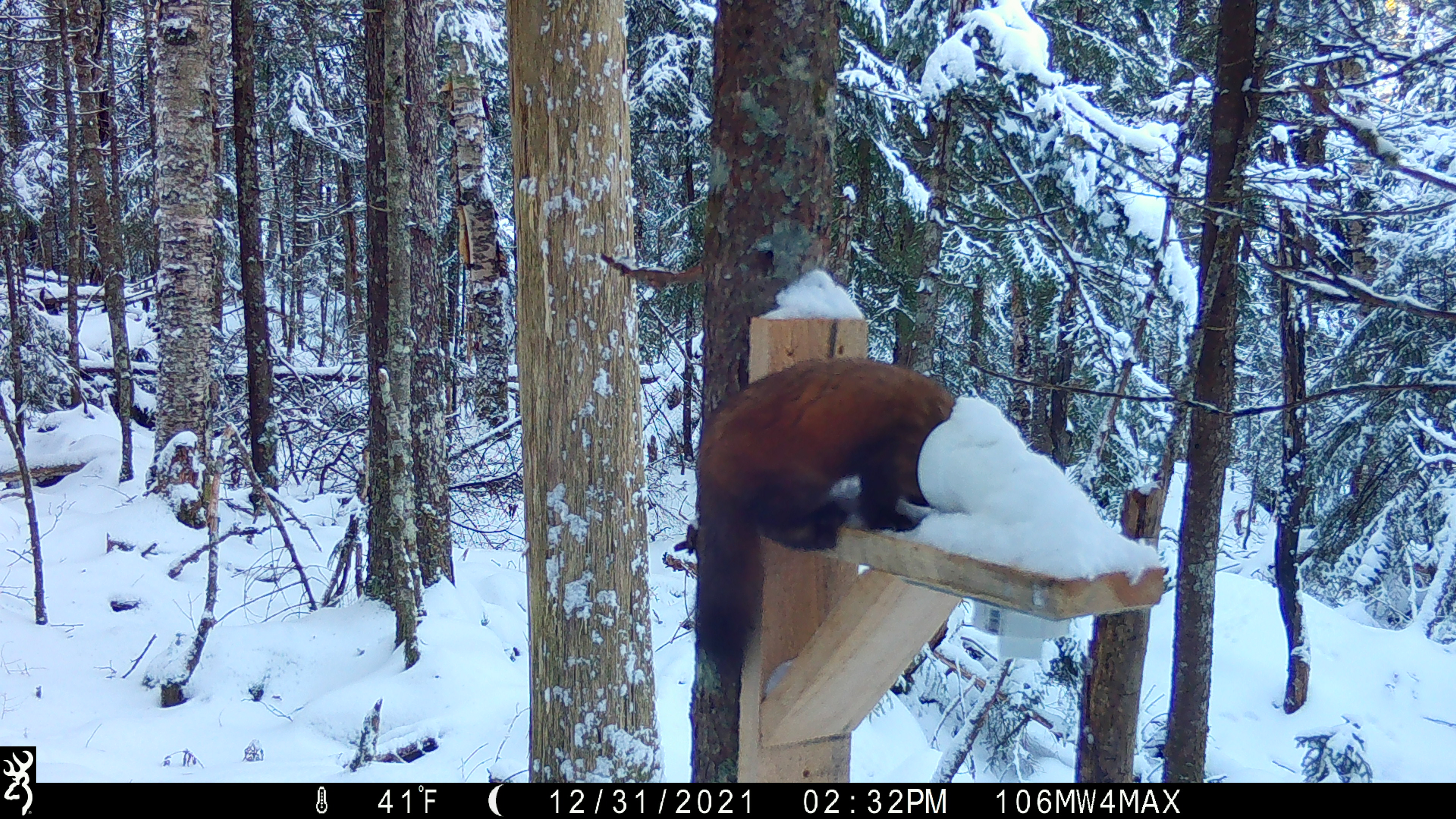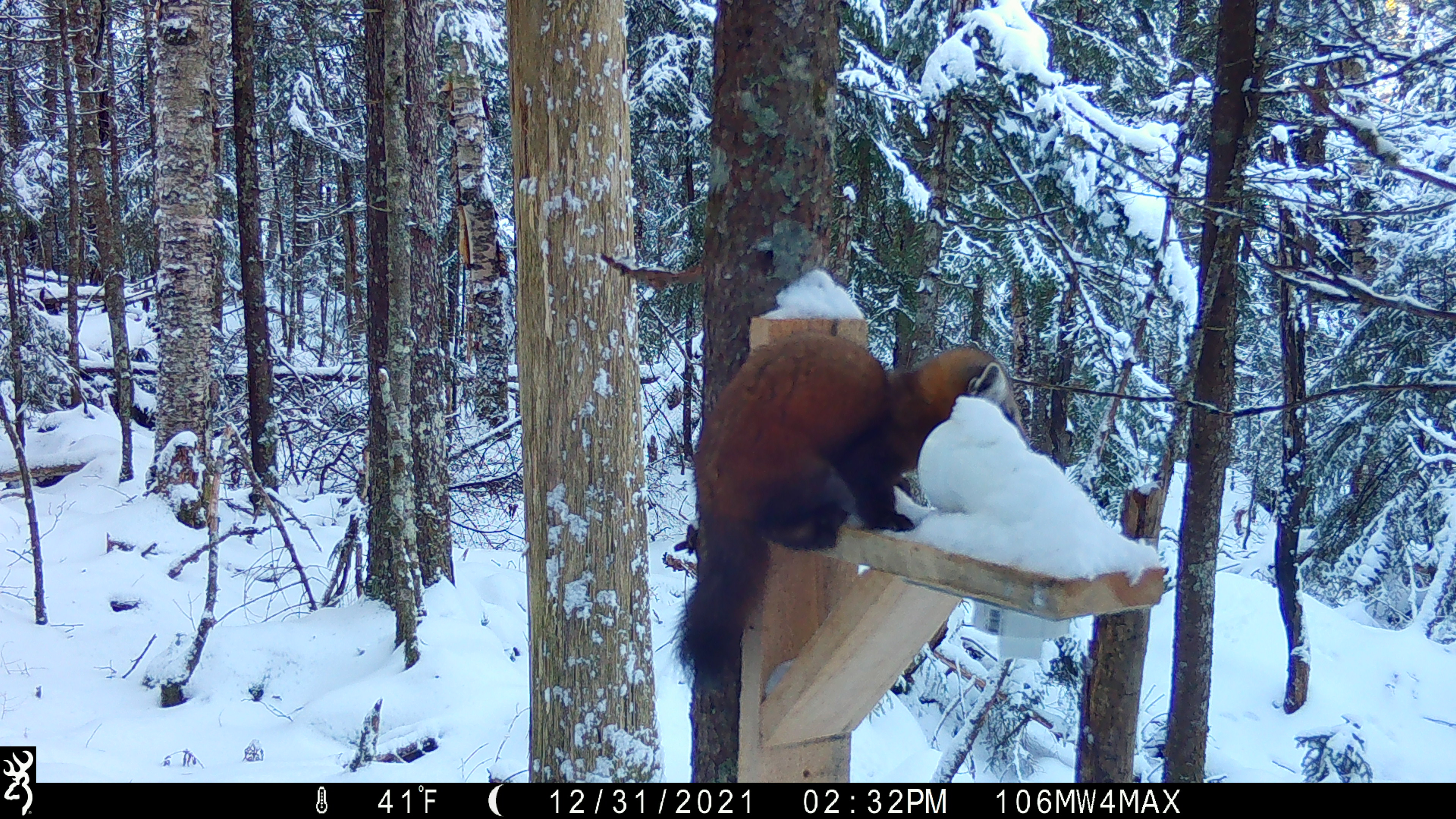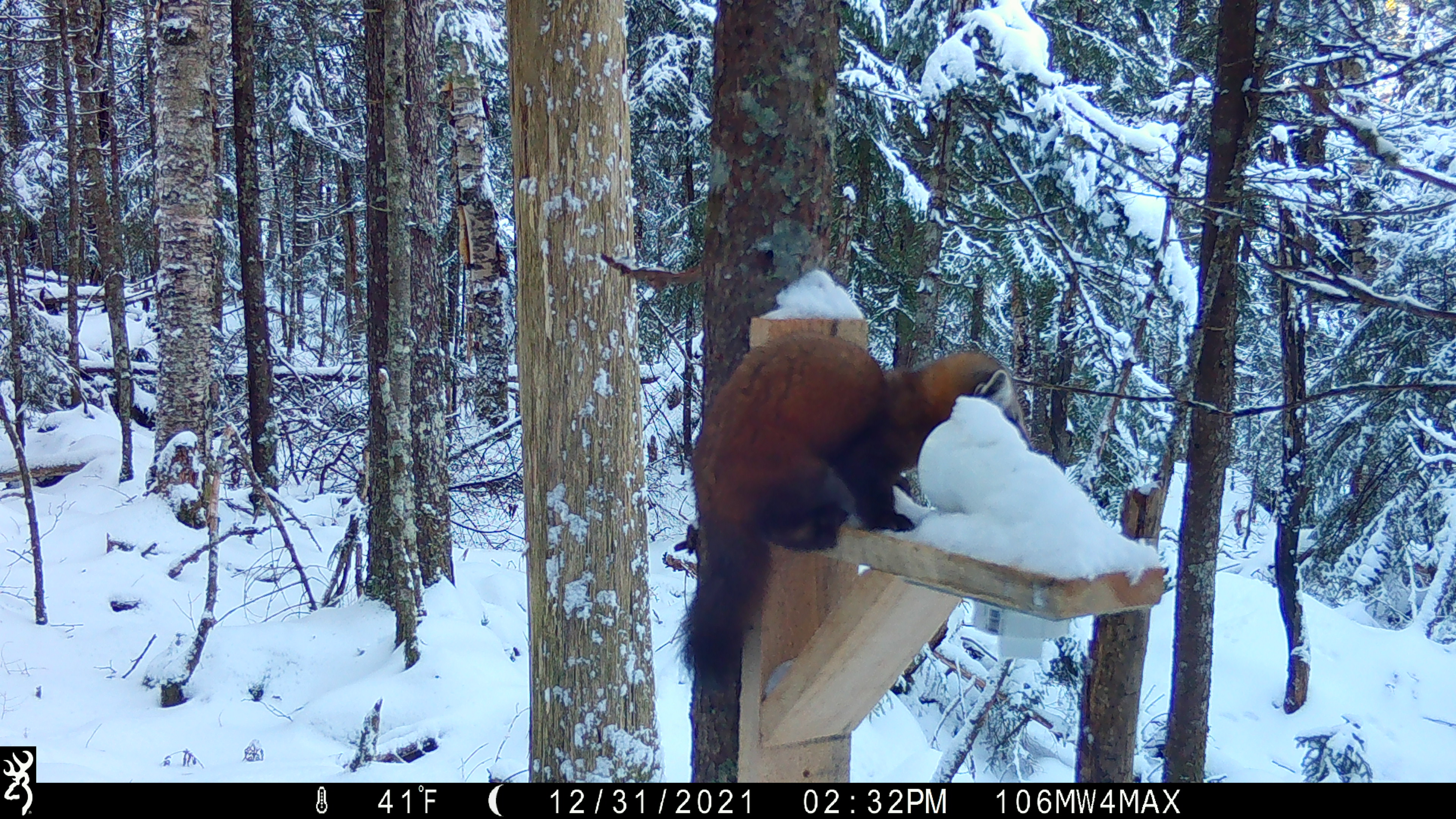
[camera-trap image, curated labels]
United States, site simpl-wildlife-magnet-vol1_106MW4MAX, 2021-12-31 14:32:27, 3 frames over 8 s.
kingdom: Animalia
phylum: Chordata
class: Mammalia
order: Carnivora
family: Mustelidae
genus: Martes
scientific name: Martes americana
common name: american marten